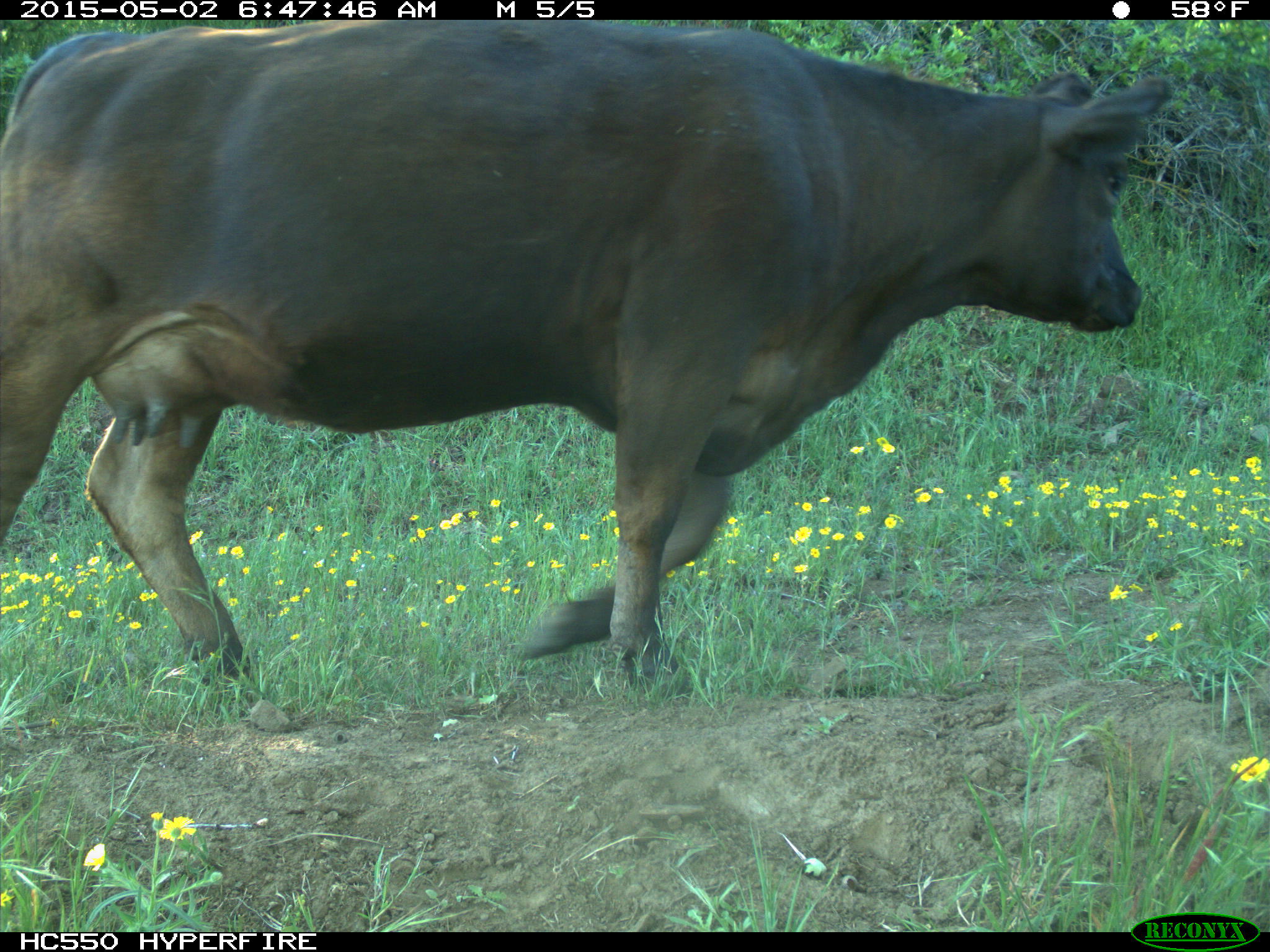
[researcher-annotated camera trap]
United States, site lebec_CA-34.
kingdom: Animalia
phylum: Chordata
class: Mammalia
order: Artiodactyla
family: Bovidae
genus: Bos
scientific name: Bos taurus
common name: domestic cow